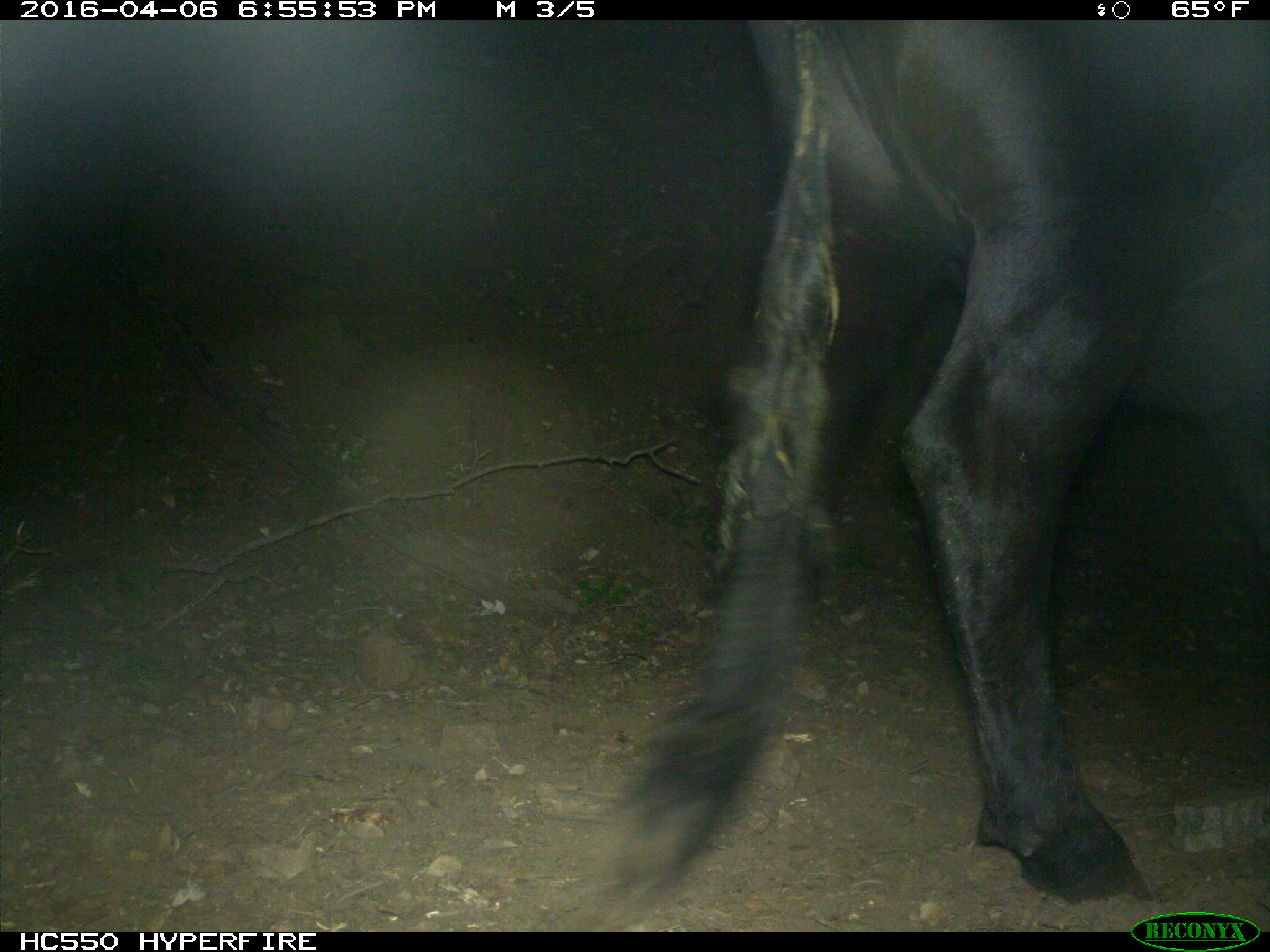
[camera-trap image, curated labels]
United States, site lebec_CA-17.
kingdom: Animalia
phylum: Chordata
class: Mammalia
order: Artiodactyla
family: Bovidae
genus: Bos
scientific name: Bos taurus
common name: domestic cow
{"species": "Bos taurus (domestic cow)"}